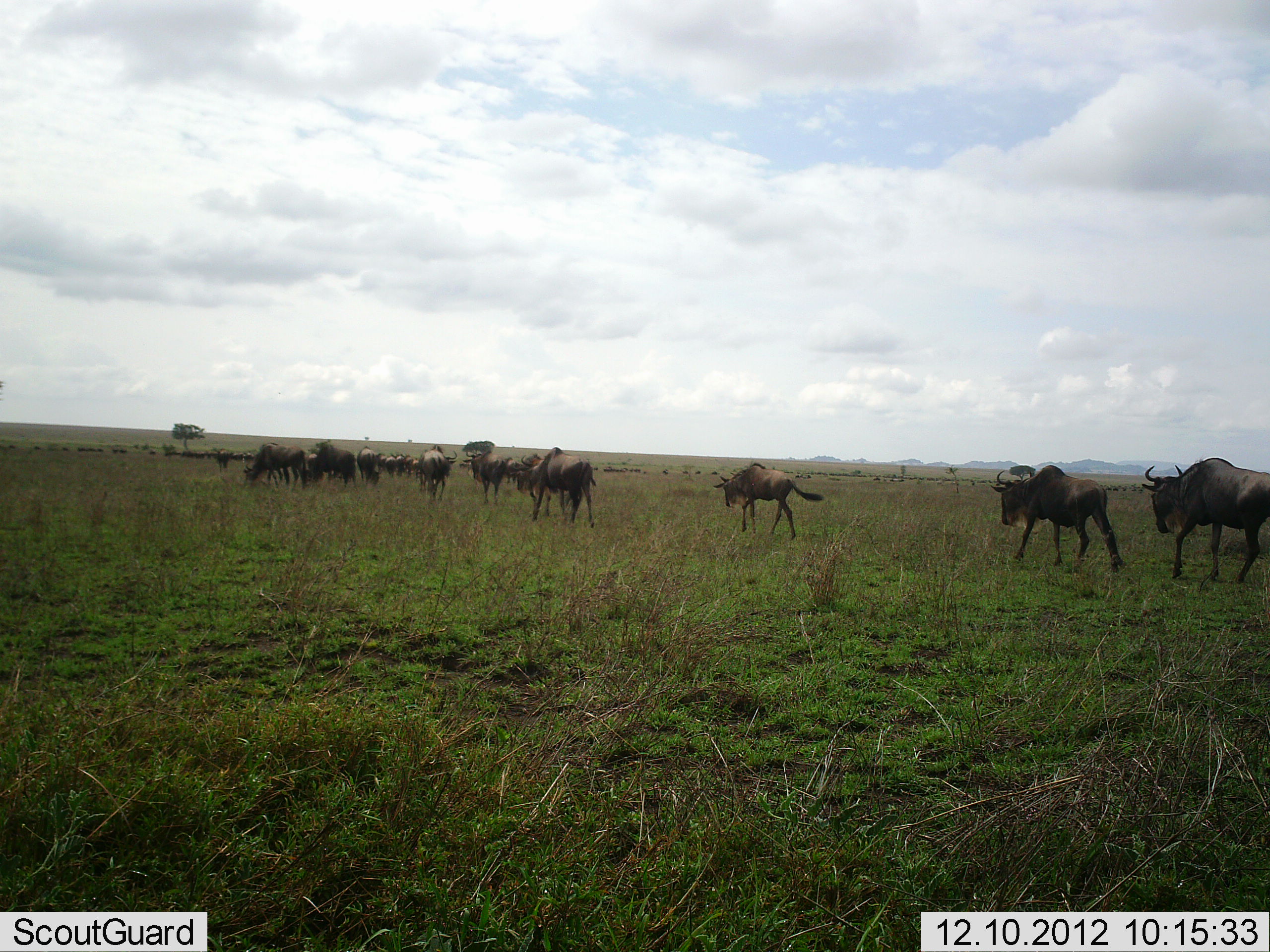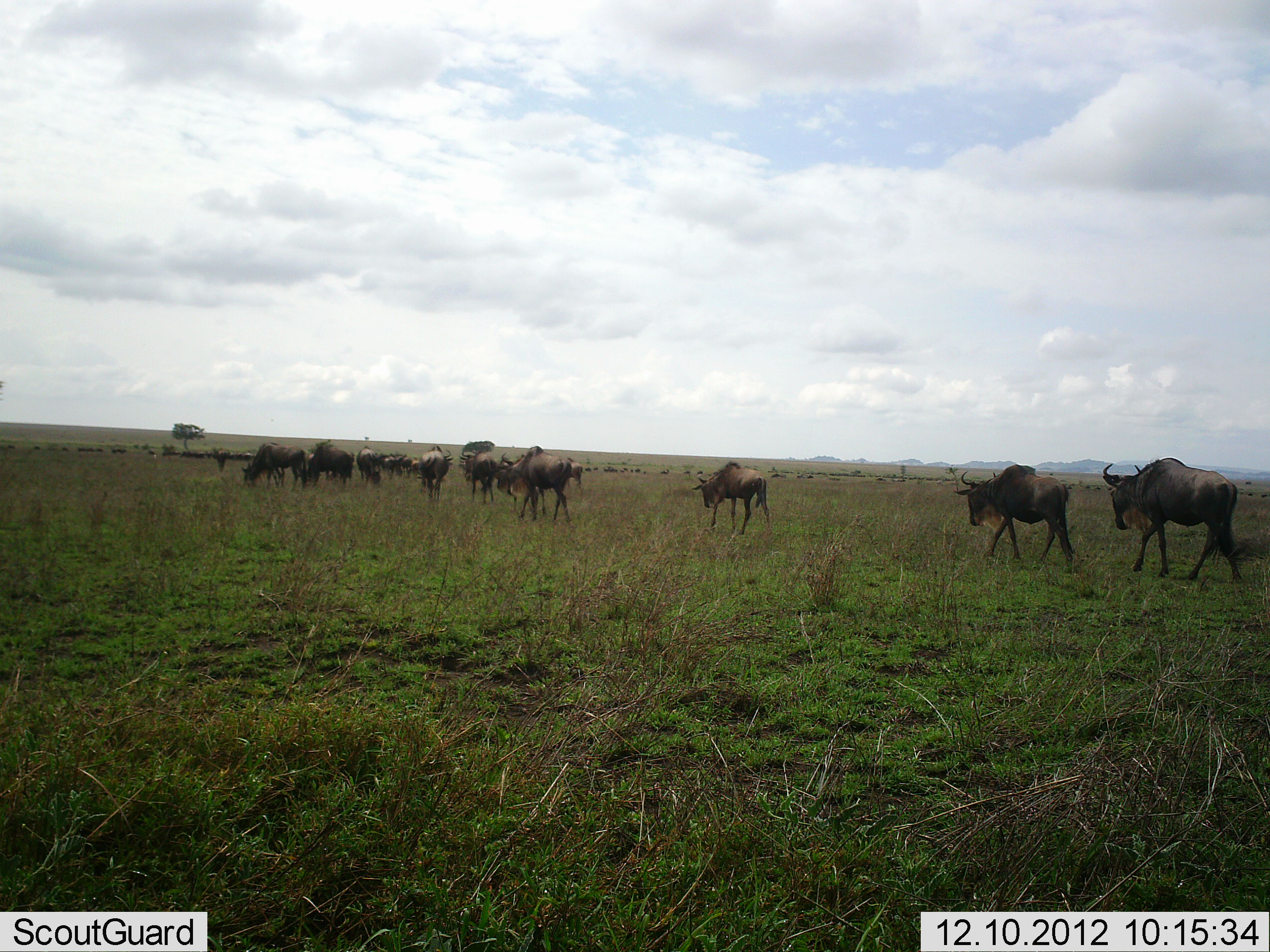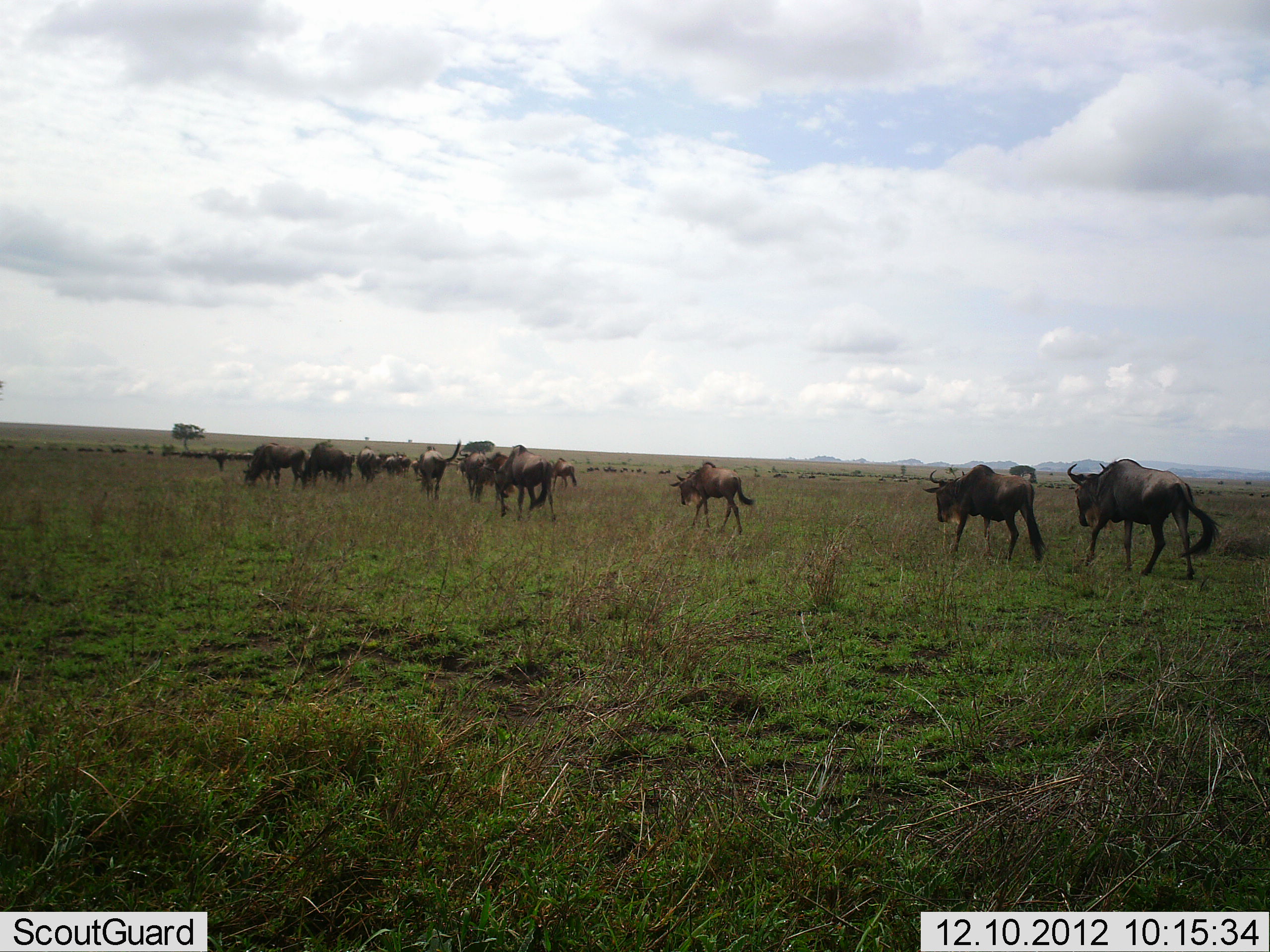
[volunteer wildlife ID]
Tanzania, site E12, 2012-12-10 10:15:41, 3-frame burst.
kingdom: Animalia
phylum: Chordata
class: Mammalia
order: Artiodactyla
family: Bovidae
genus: Connochaetes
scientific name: Connochaetes taurinus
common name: blue wildebeest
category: wildebeest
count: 11-50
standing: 0%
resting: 0%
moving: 100%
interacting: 0%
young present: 10%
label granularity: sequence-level